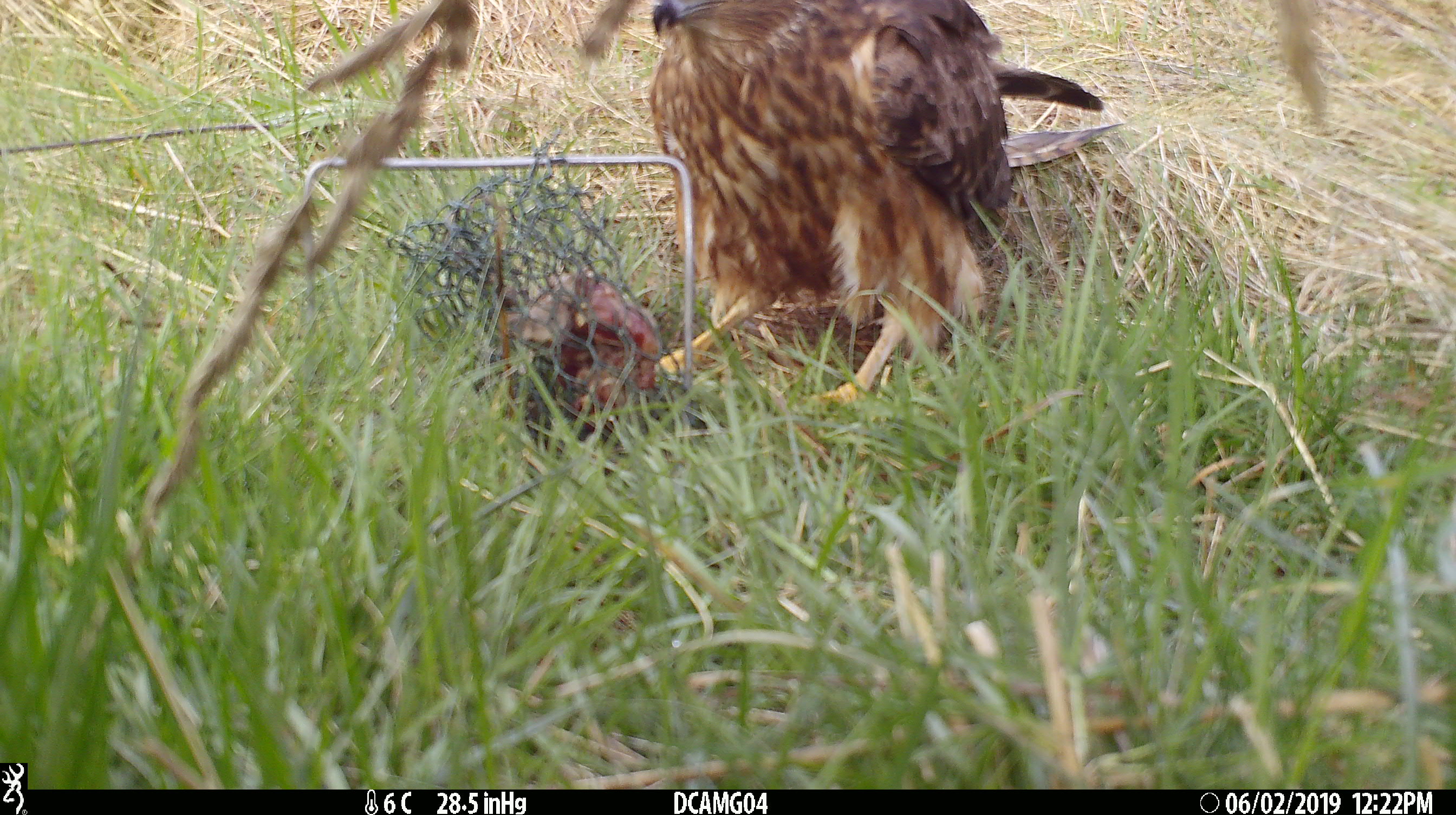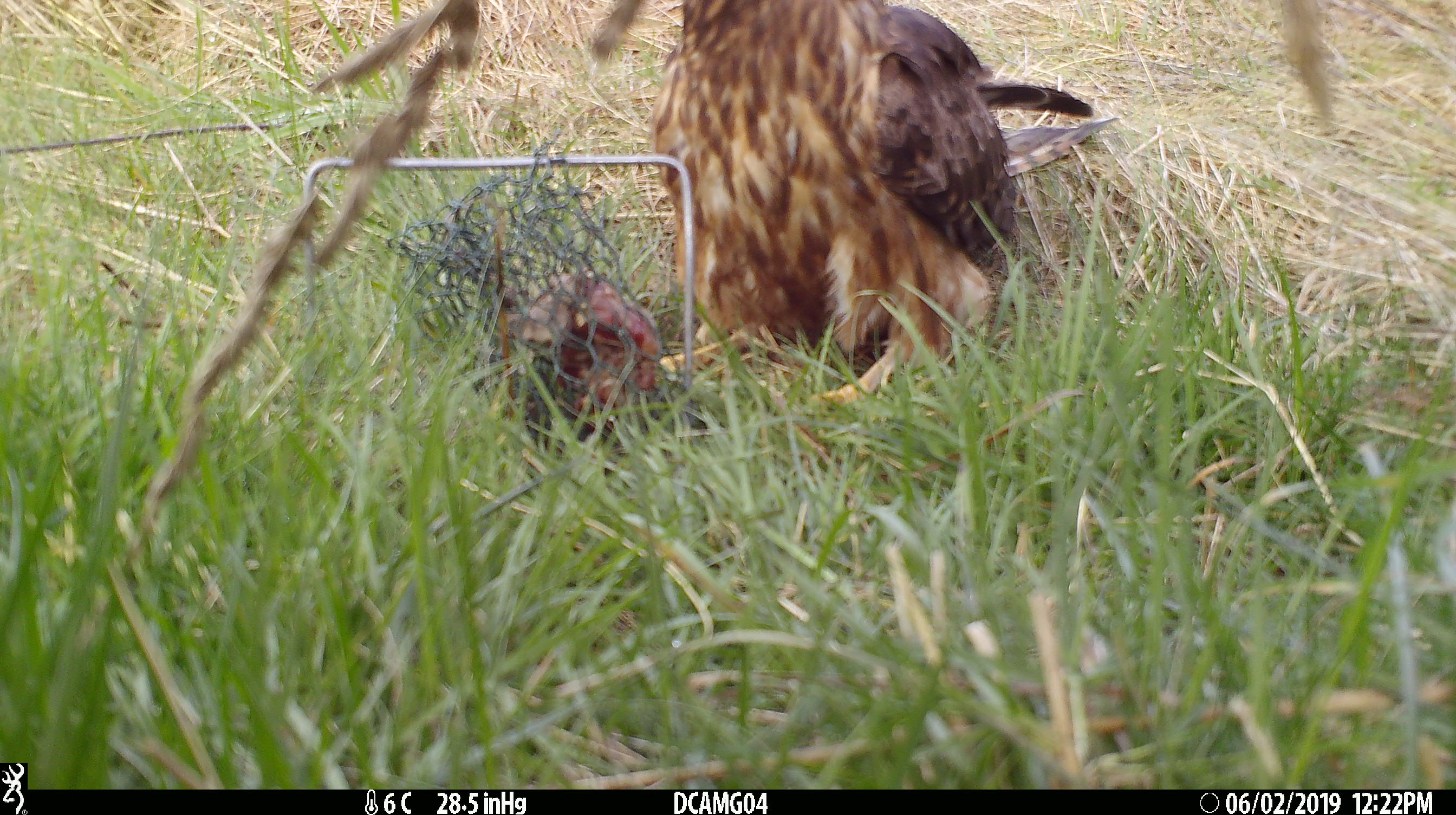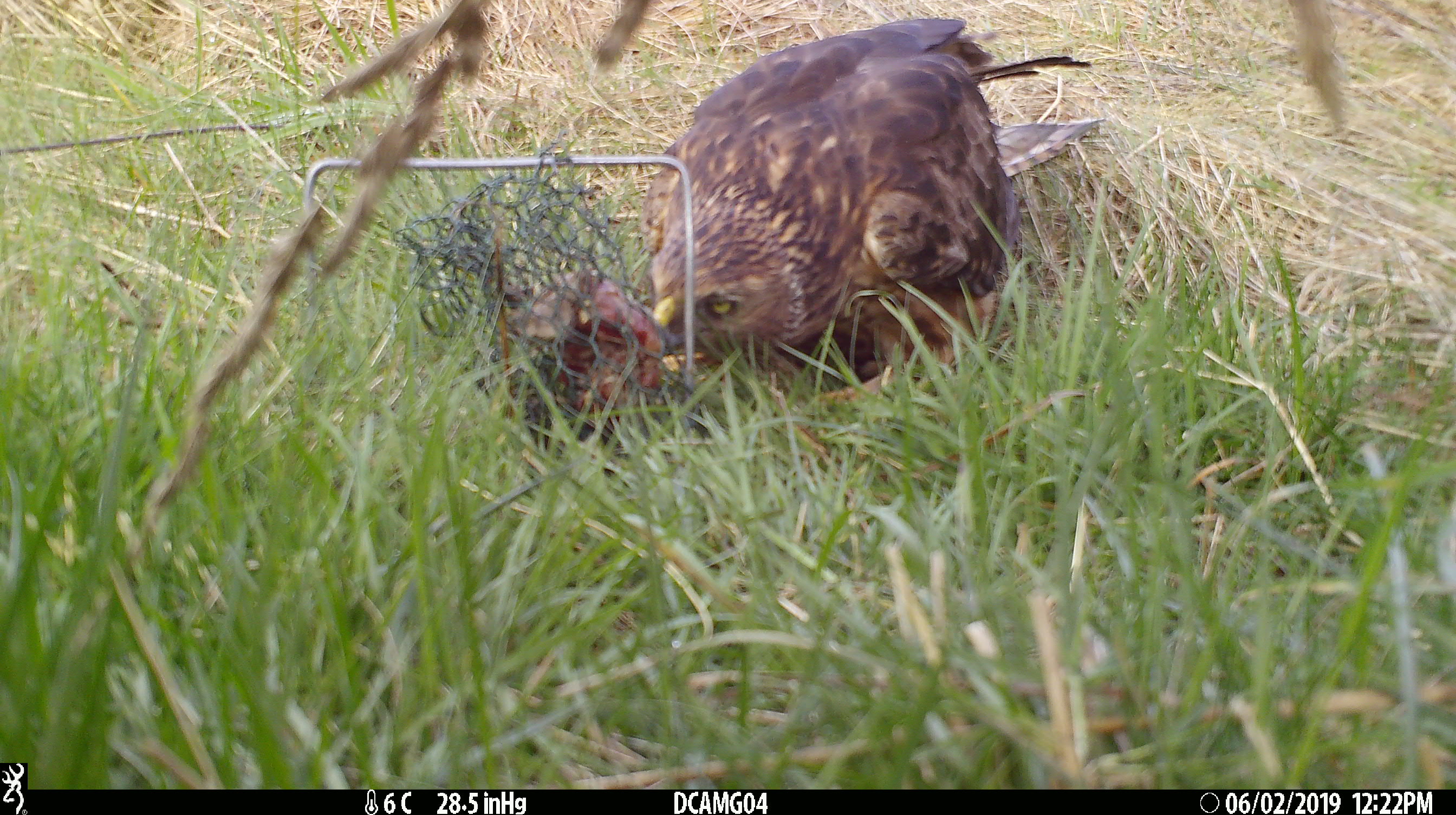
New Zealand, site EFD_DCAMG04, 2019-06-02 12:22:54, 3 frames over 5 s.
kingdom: Animalia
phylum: Chordata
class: Aves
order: Accipitriformes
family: Accipitridae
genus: Circus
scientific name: Circus approximans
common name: swamp harrier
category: harrier